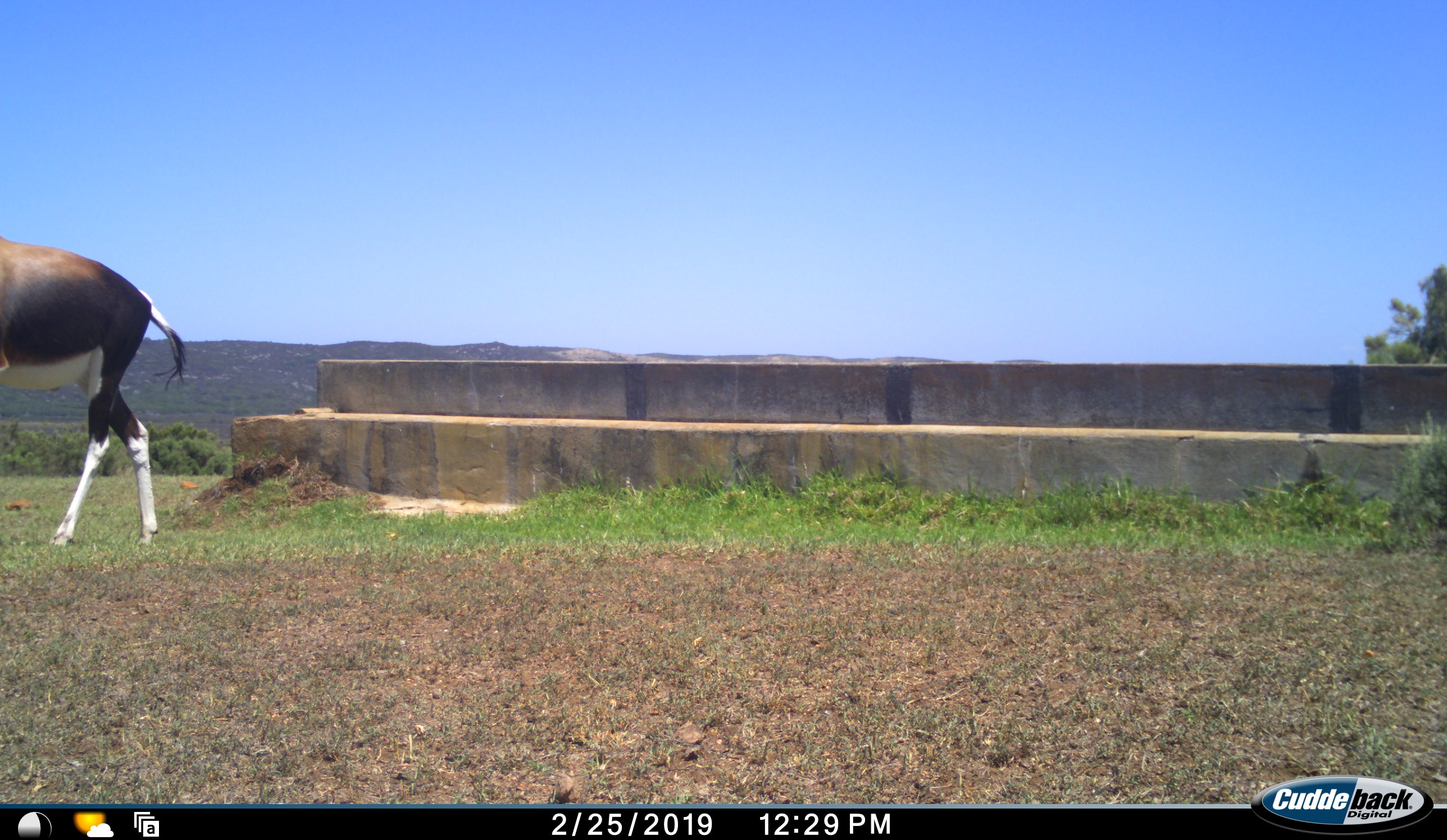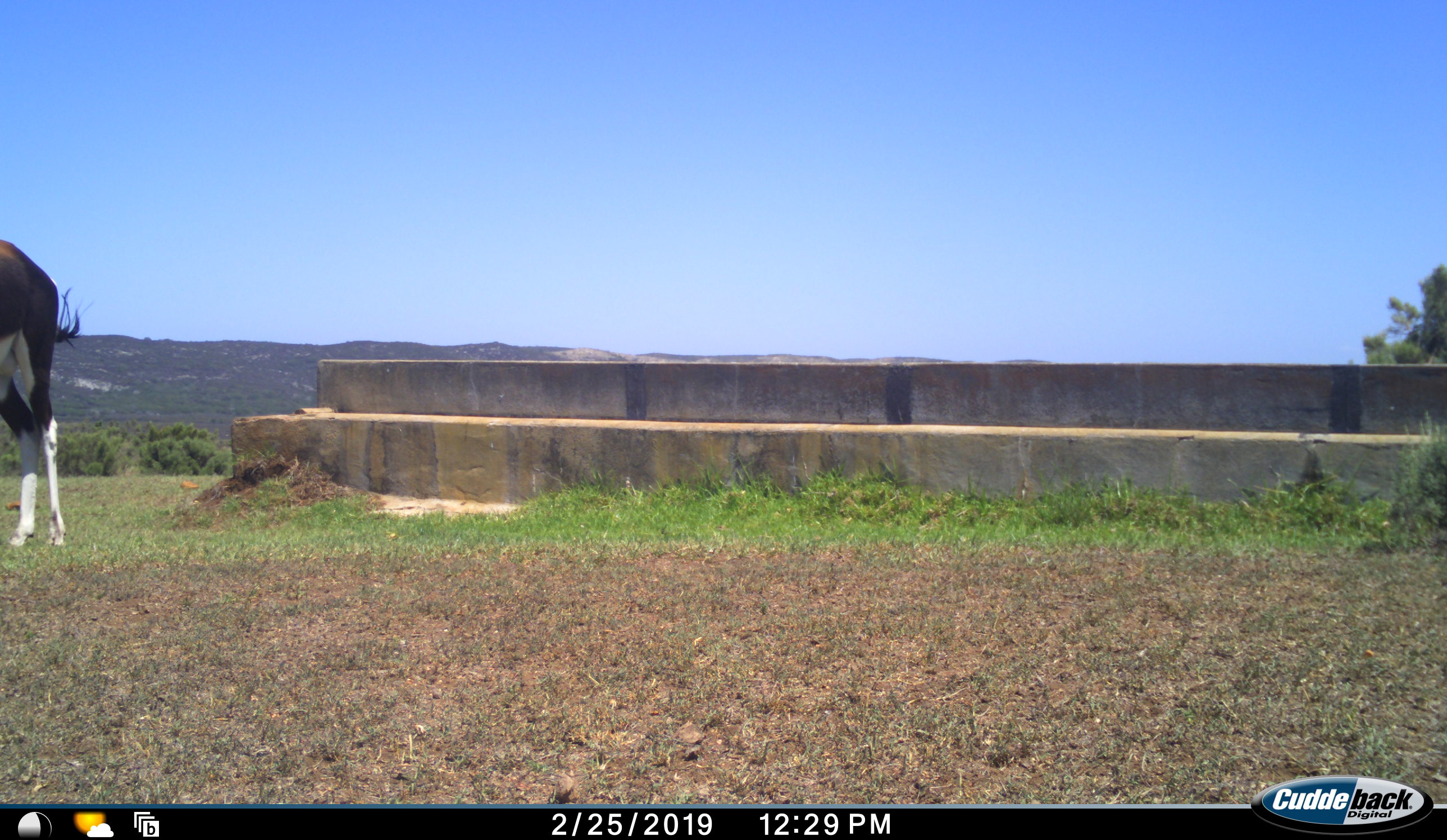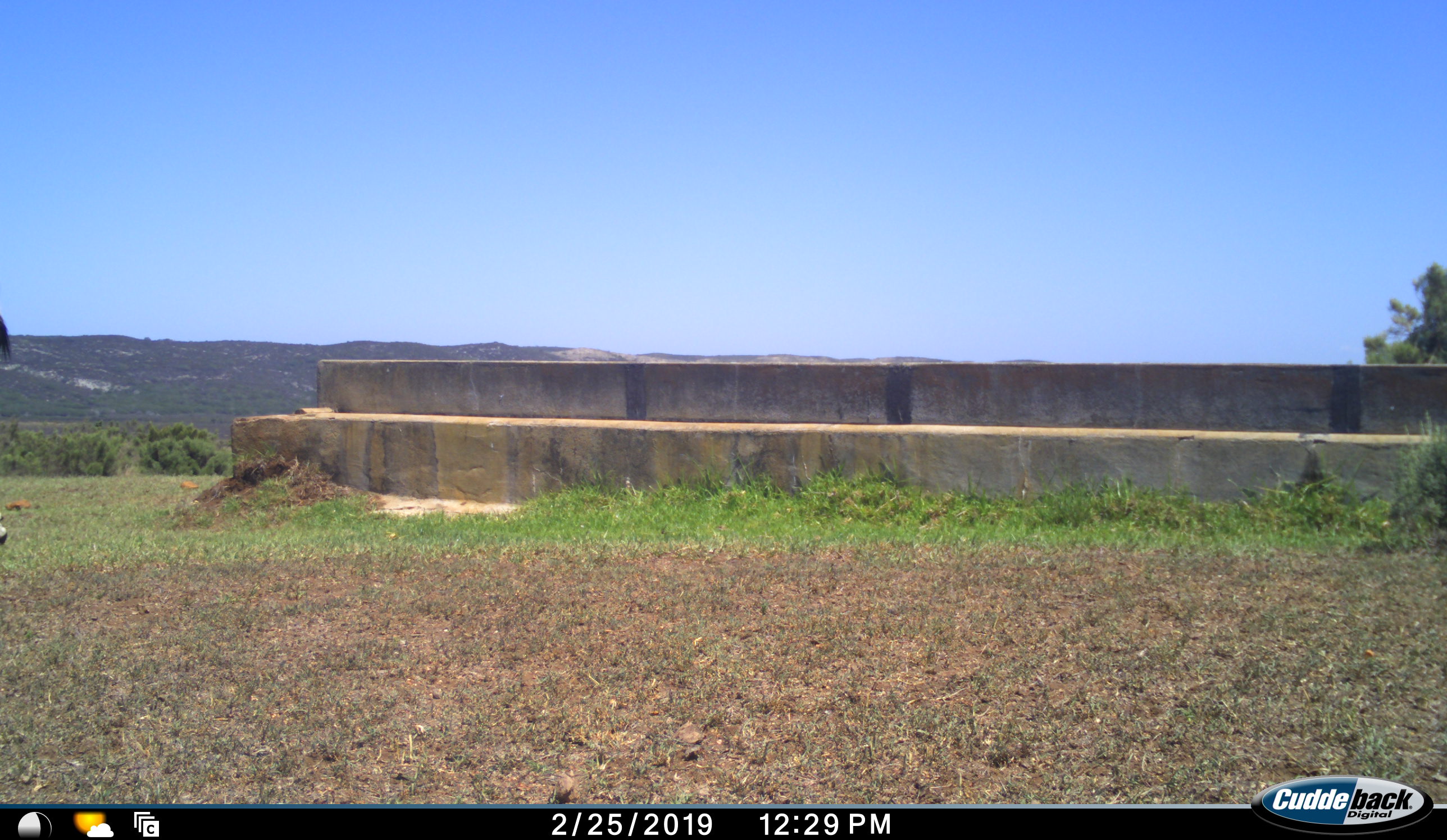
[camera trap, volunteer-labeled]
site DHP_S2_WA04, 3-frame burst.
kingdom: Animalia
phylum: Chordata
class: Mammalia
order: Artiodactyla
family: Bovidae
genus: Damaliscus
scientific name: Damaliscus pygargus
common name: bontebok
Bontebok (Damaliscus pygargus), count 1. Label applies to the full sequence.